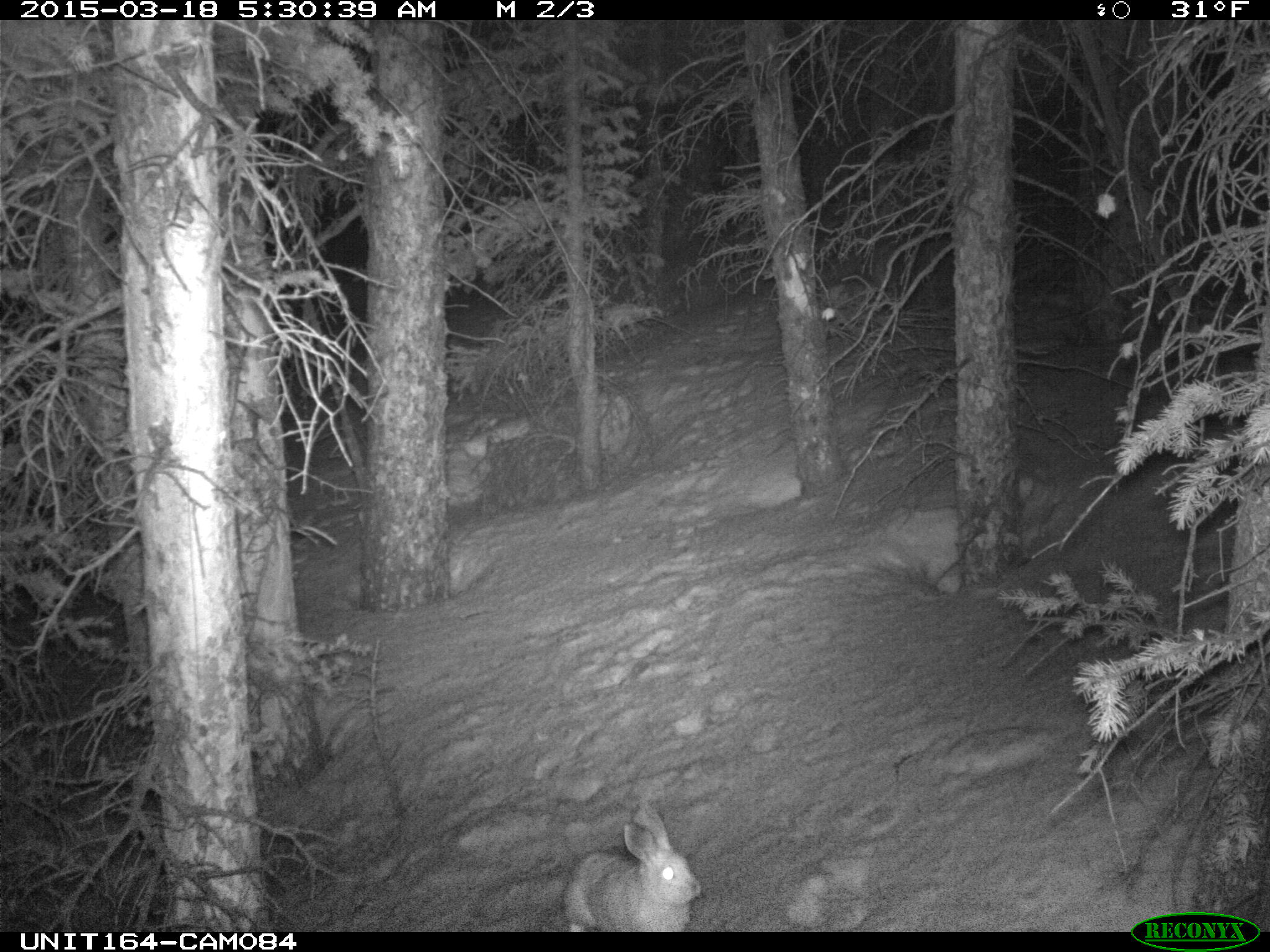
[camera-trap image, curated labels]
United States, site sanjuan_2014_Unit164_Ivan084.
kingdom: Animalia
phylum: Chordata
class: Mammalia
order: Lagomorpha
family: Leporidae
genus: Lepus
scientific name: Lepus americanus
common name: snowshoe hare